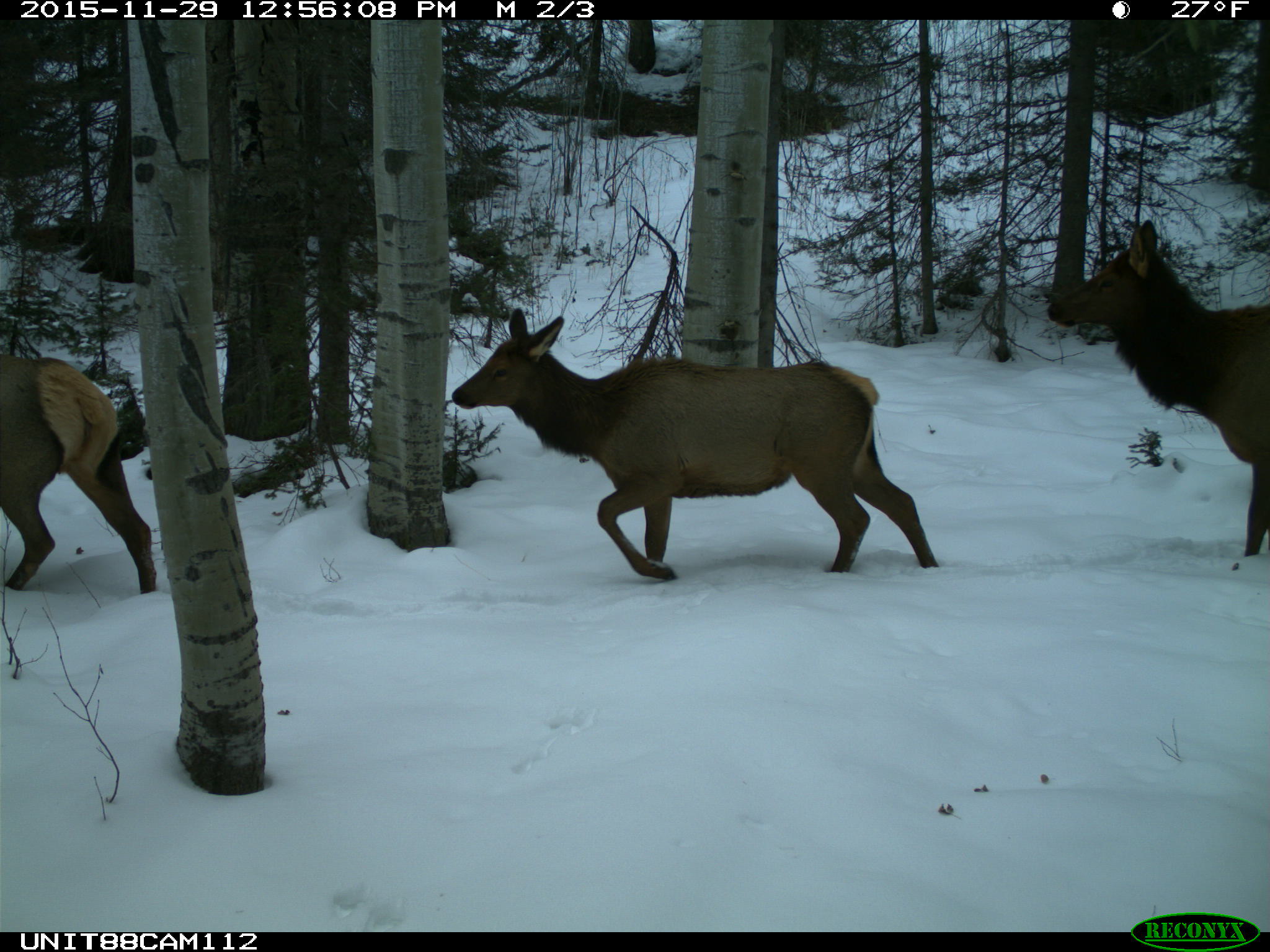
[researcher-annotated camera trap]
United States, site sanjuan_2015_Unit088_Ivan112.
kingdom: Animalia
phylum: Chordata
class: Mammalia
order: Artiodactyla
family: Cervidae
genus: Cervus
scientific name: Cervus elaphus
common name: red deer